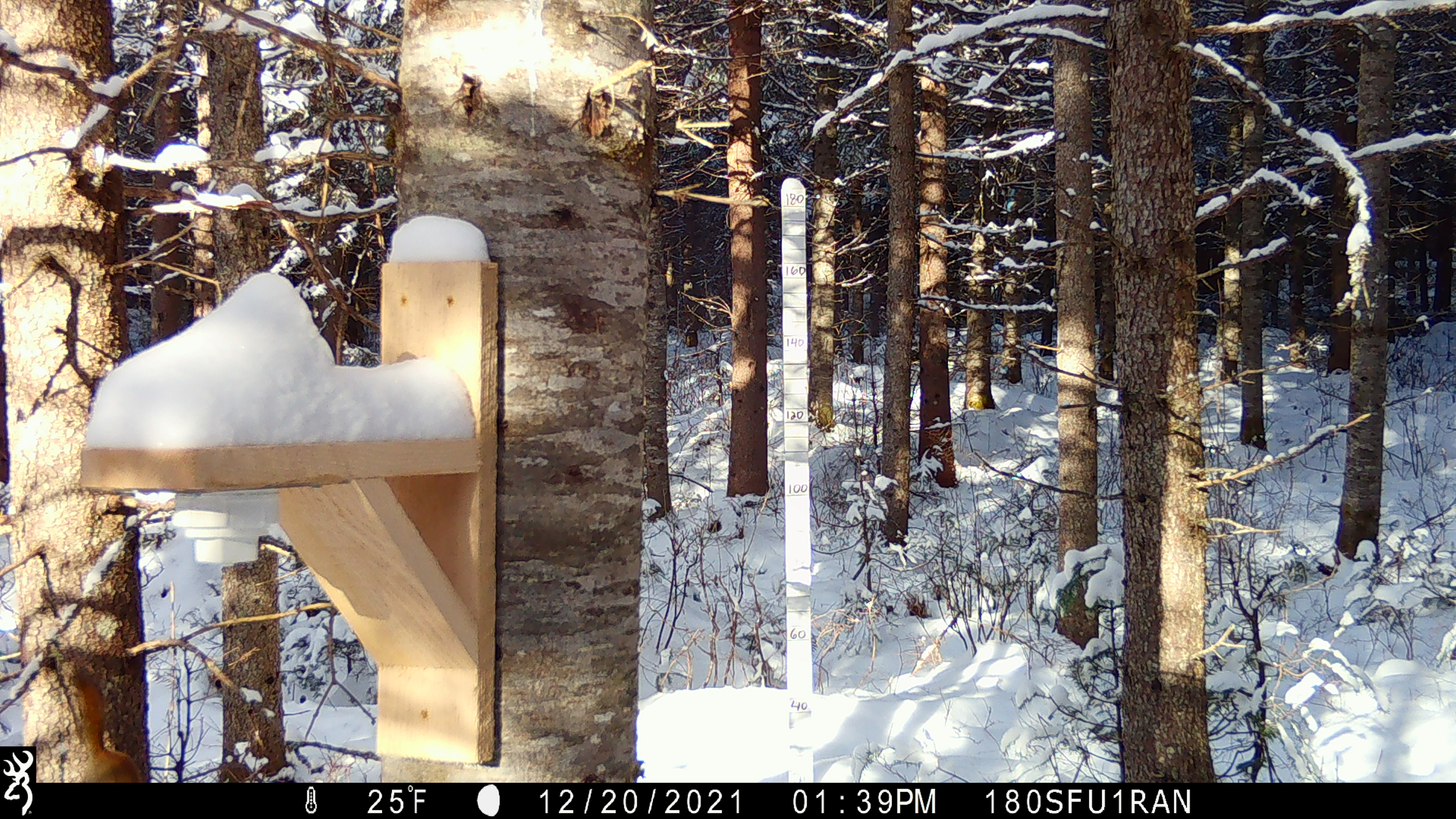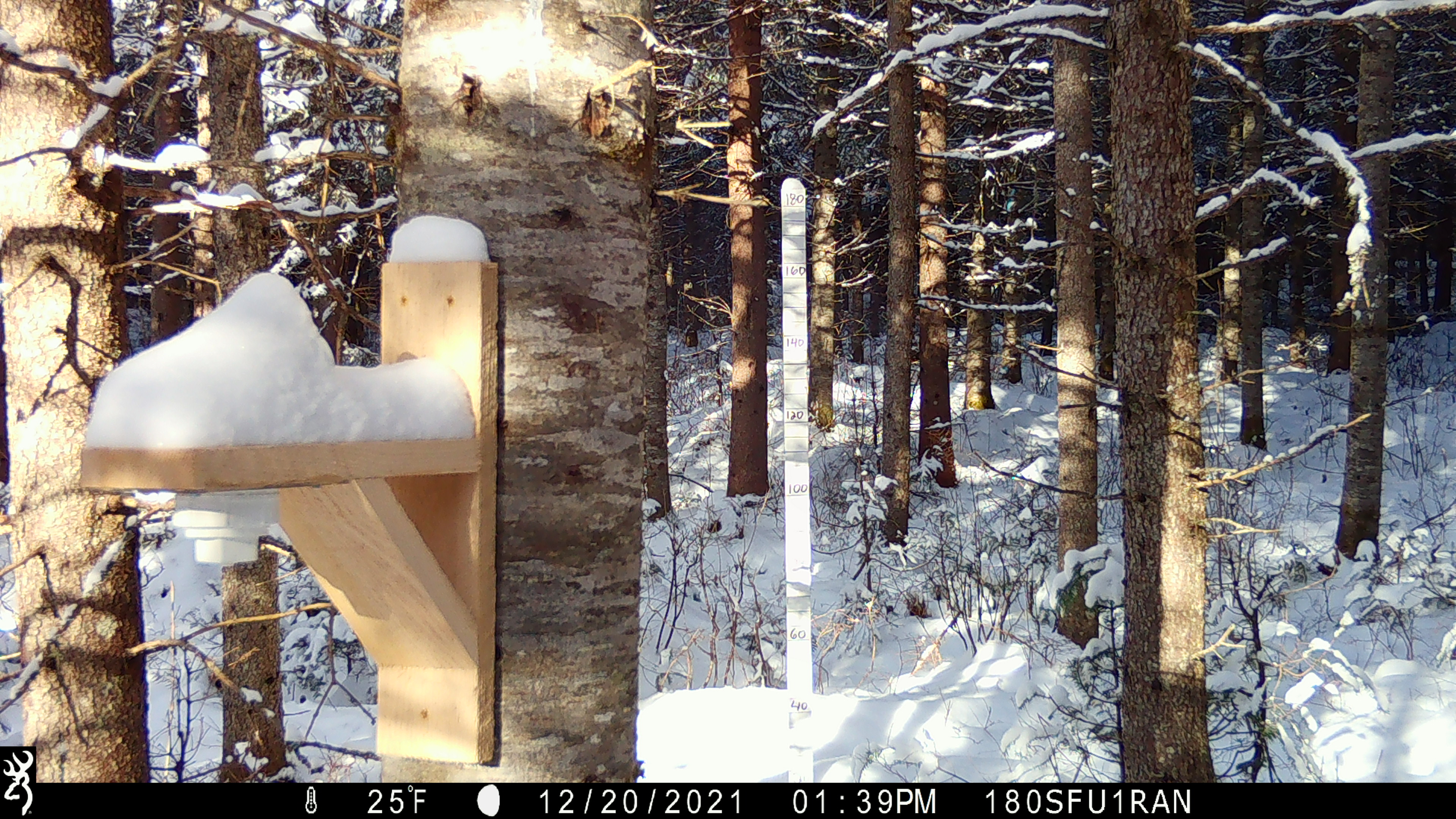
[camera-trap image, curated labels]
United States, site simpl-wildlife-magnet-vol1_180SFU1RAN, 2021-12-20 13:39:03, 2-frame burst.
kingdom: Animalia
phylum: Chordata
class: Mammalia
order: Rodentia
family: Sciuridae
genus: Tamiasciurus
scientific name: Tamiasciurus hudsonicus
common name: red squirrel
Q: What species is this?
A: Red squirrel (Tamiasciurus hudsonicus).